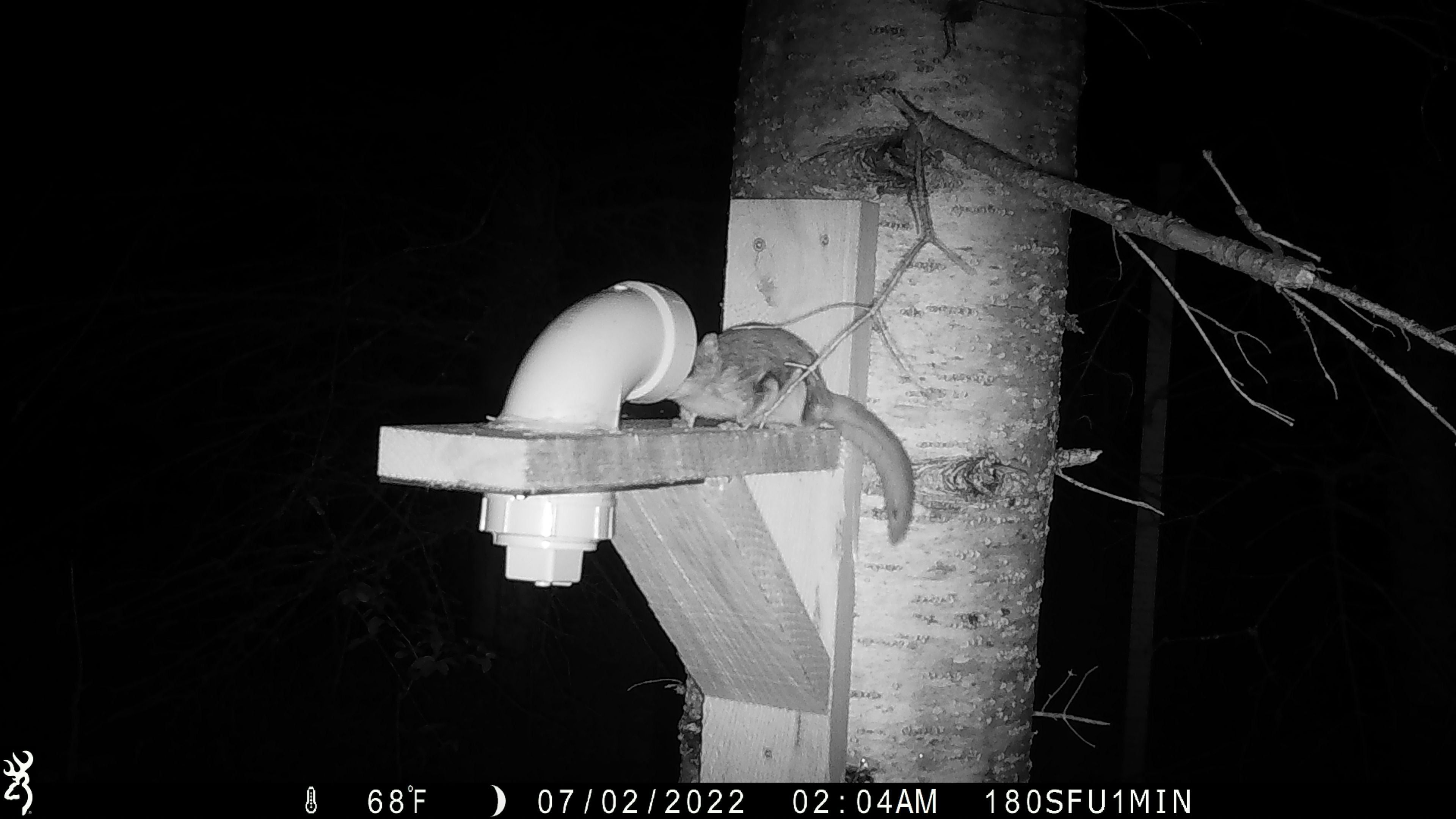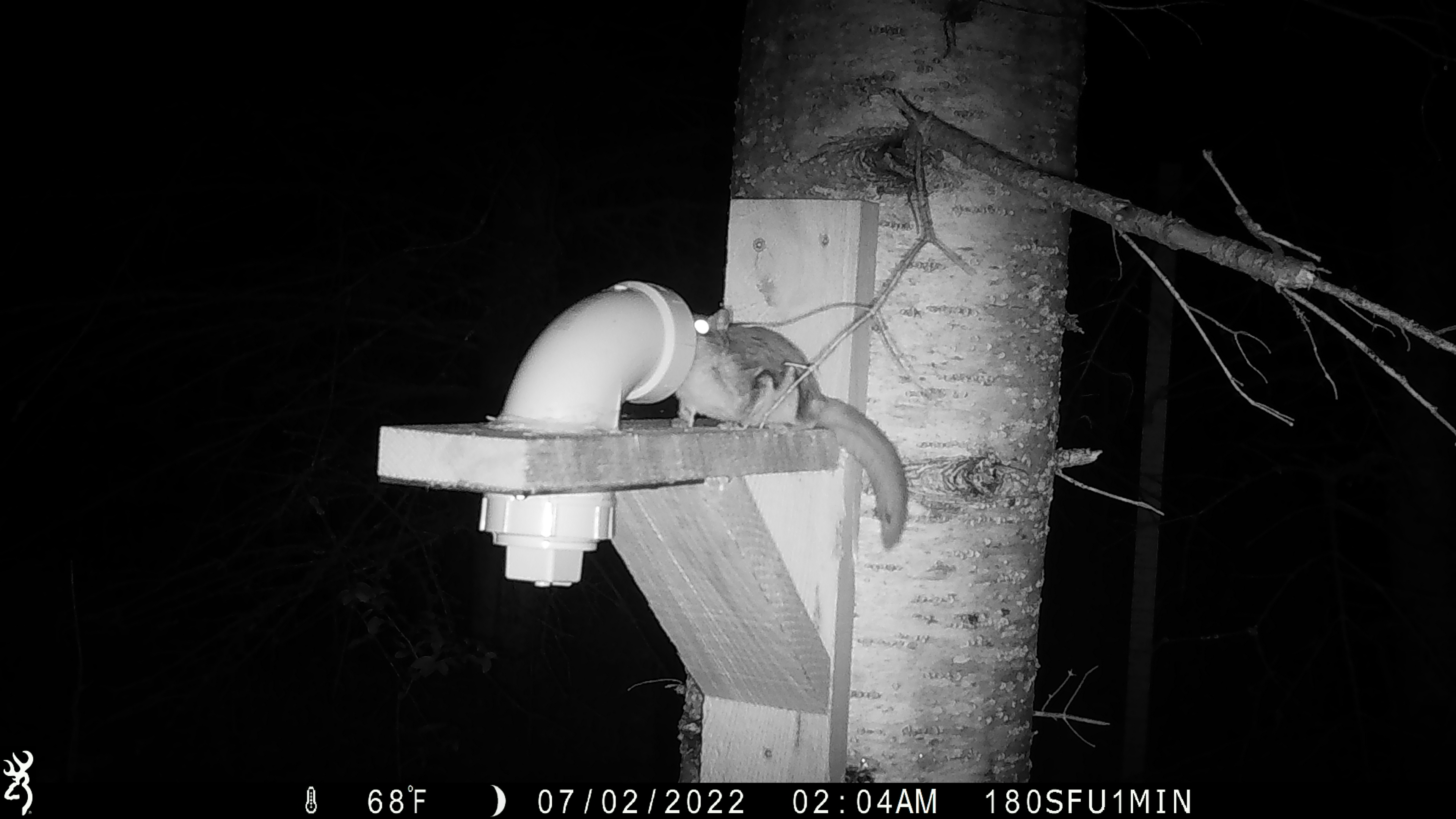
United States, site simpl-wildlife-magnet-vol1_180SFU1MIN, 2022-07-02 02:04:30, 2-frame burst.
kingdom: Animalia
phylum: Chordata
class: Mammalia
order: Rodentia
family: Sciuridae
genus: Glaucomys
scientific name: Glaucomys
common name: flying squirrel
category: flying squirrel sp.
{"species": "flying squirrel sp. (flying squirrel) (Glaucomys)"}